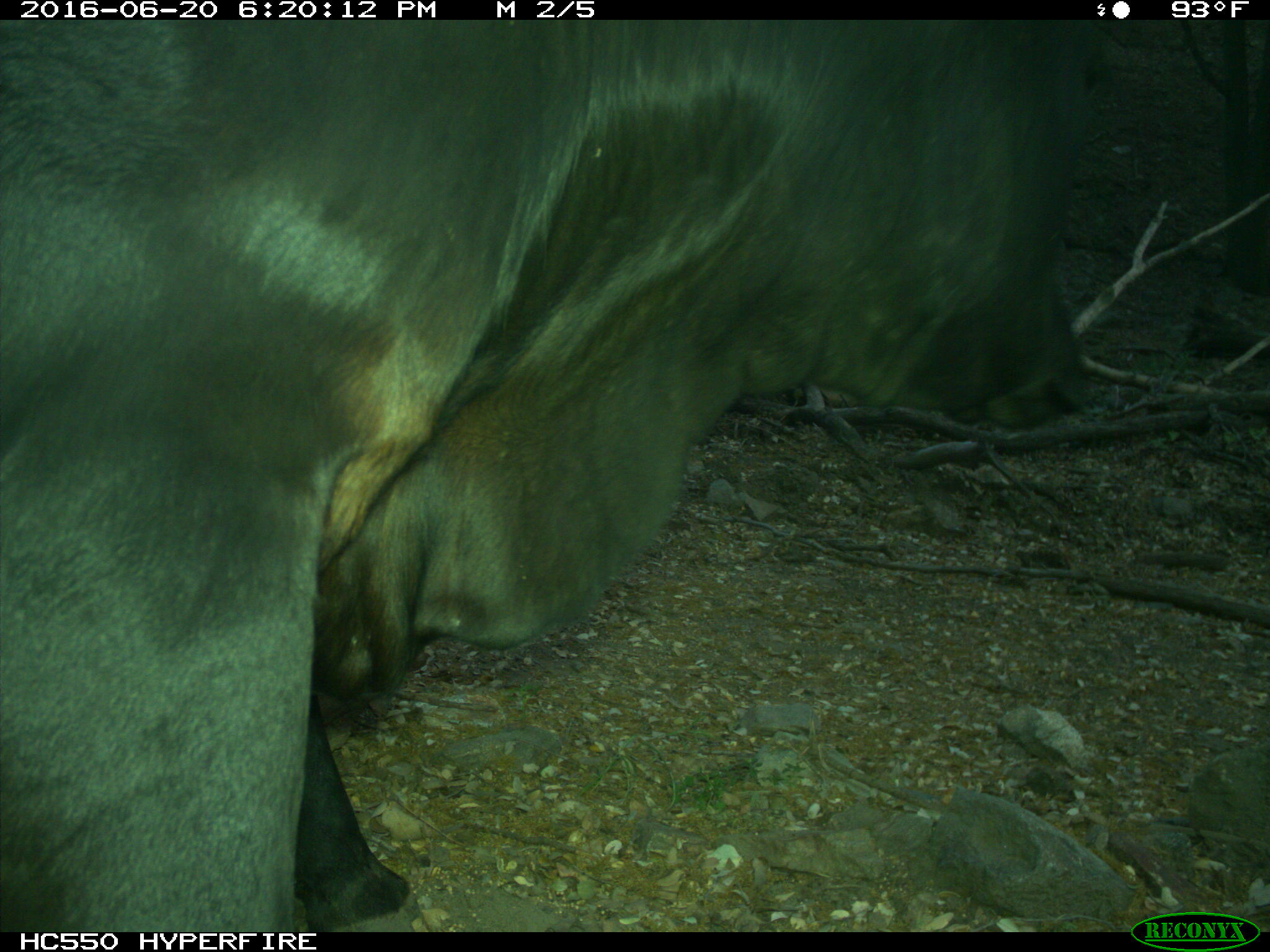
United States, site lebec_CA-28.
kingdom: Animalia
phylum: Chordata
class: Mammalia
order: Artiodactyla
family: Bovidae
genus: Bos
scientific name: Bos taurus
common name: domestic cow